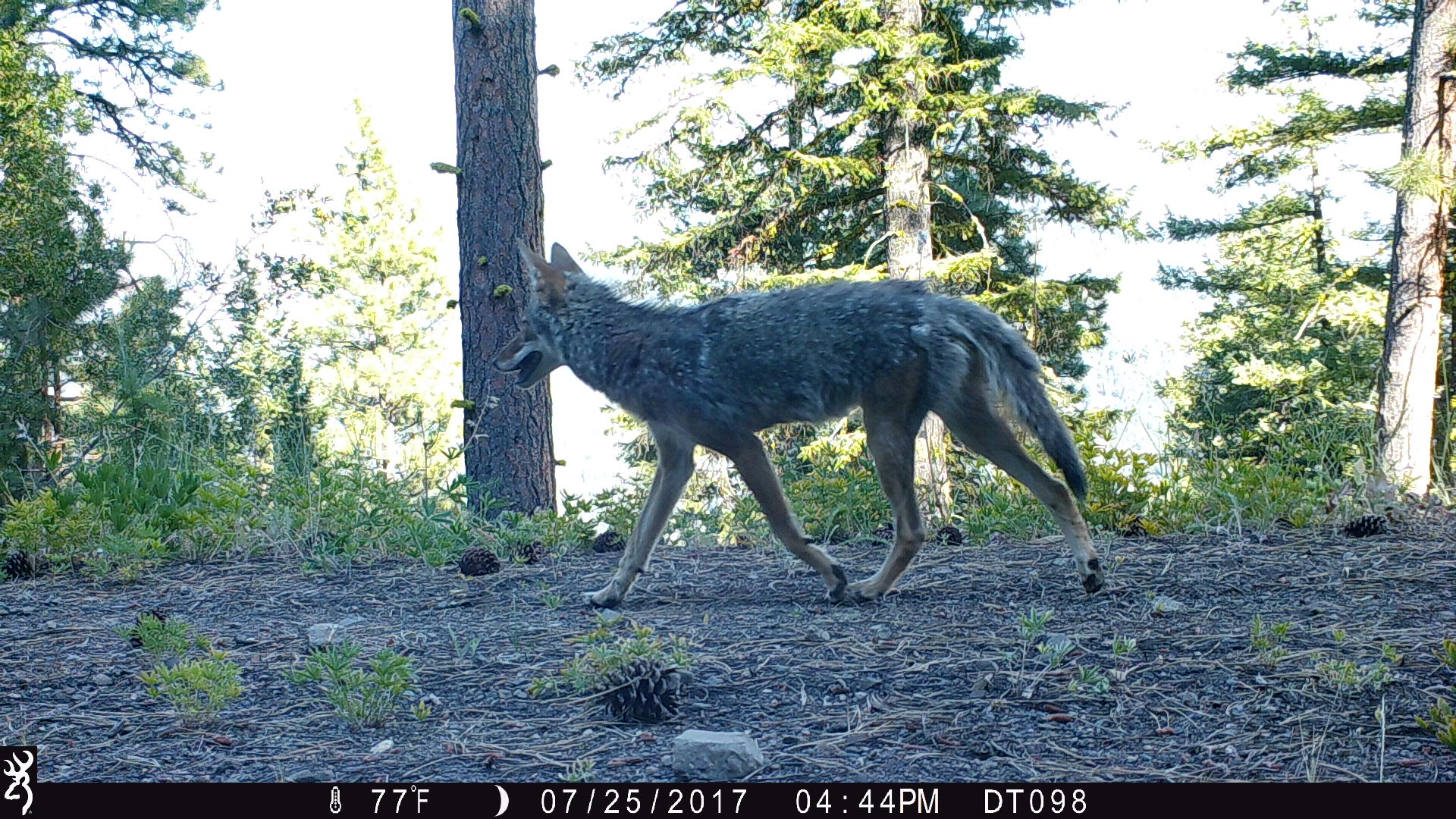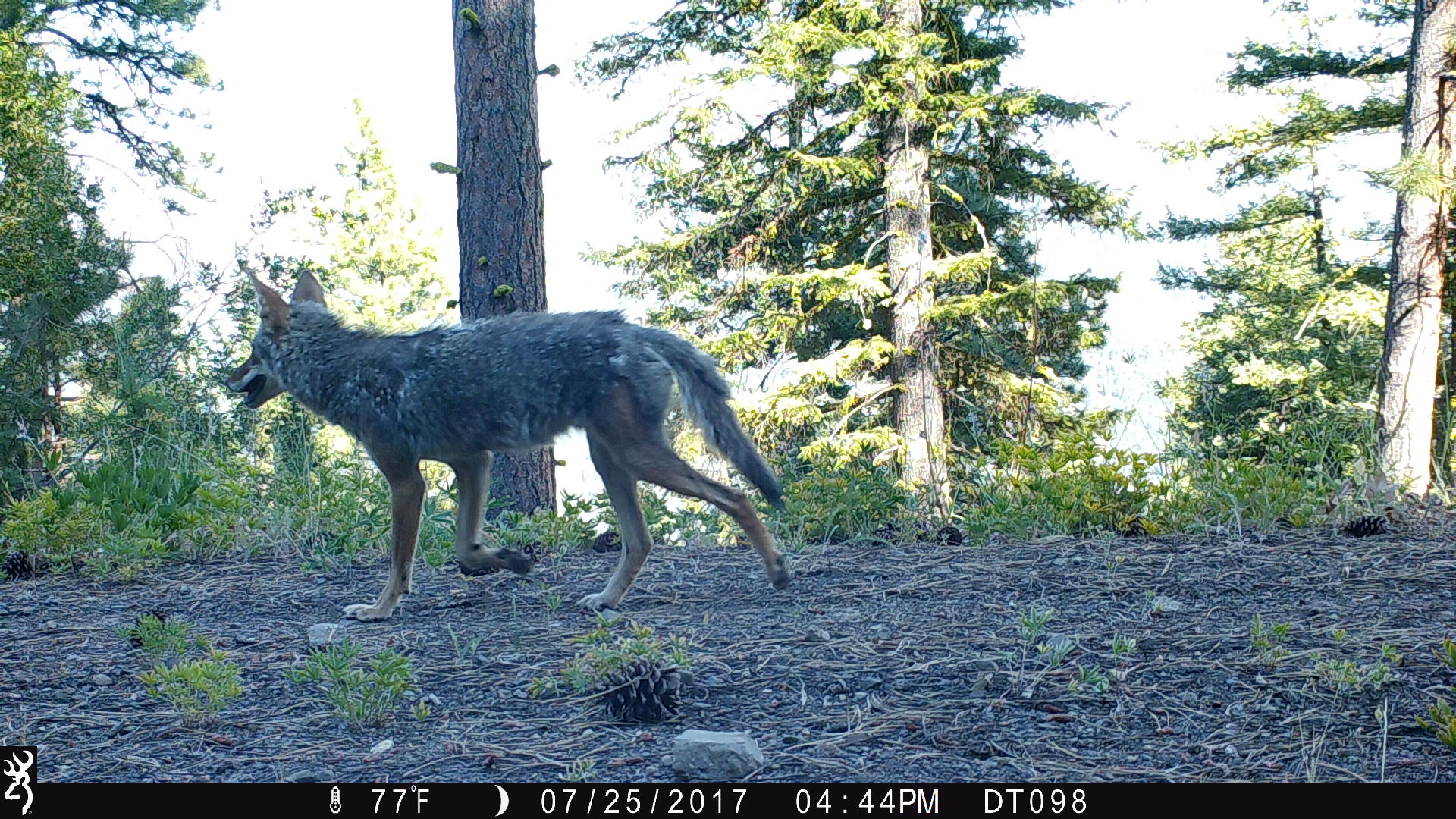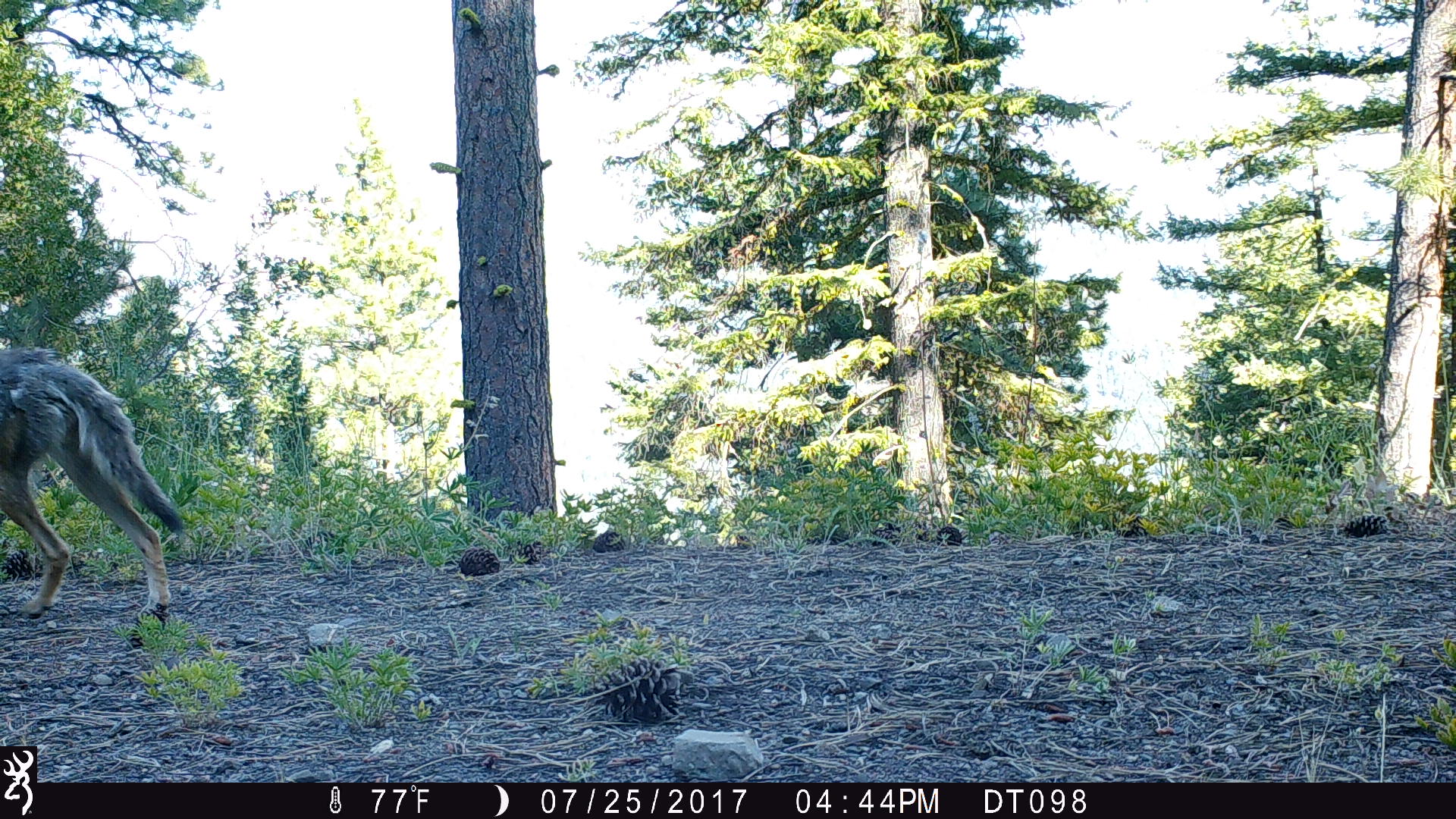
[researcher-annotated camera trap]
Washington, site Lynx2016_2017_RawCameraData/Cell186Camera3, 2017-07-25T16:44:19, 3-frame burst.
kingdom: Animalia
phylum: Chordata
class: Mammalia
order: Carnivora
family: Canidae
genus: Canis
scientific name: Canis latrans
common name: coyote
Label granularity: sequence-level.